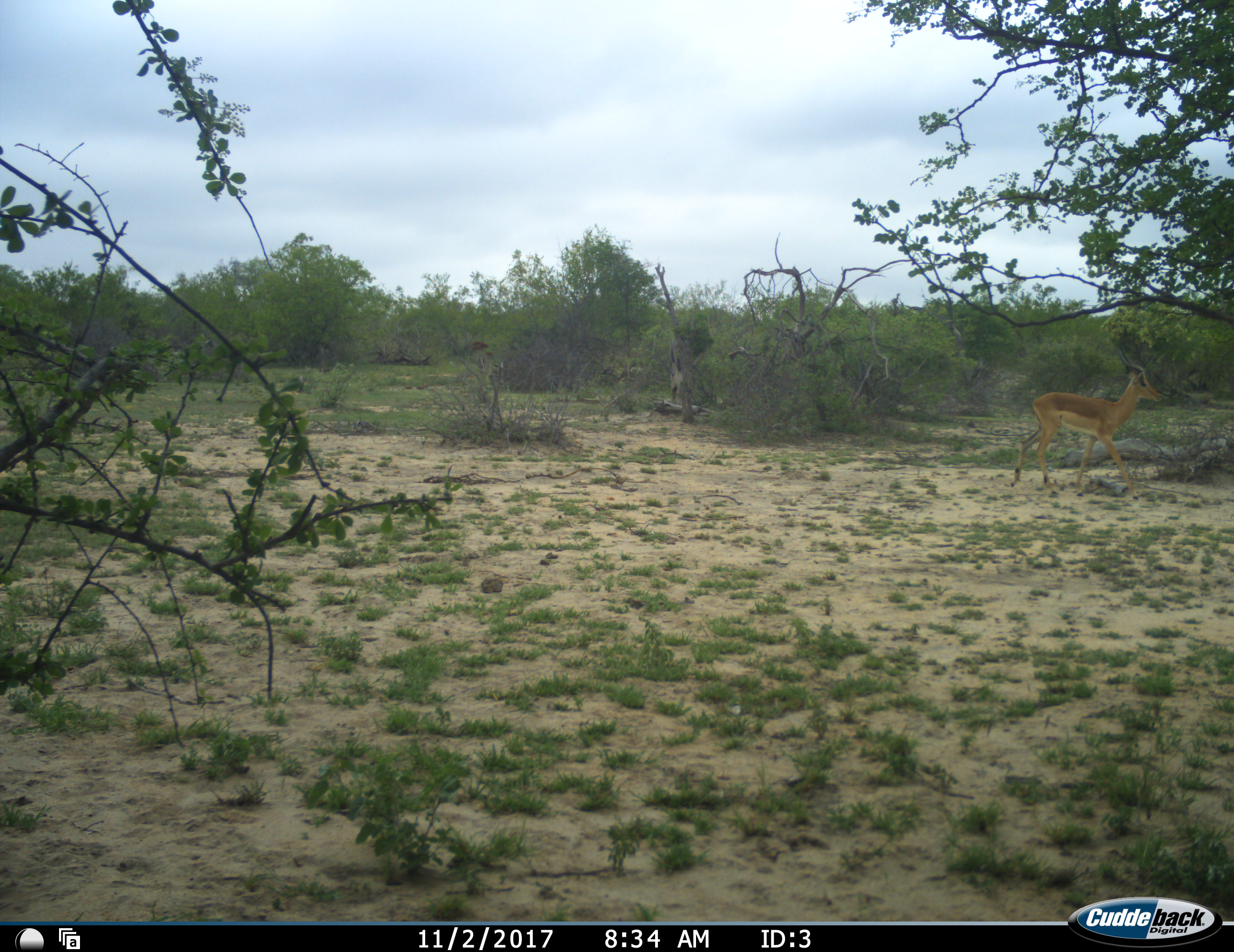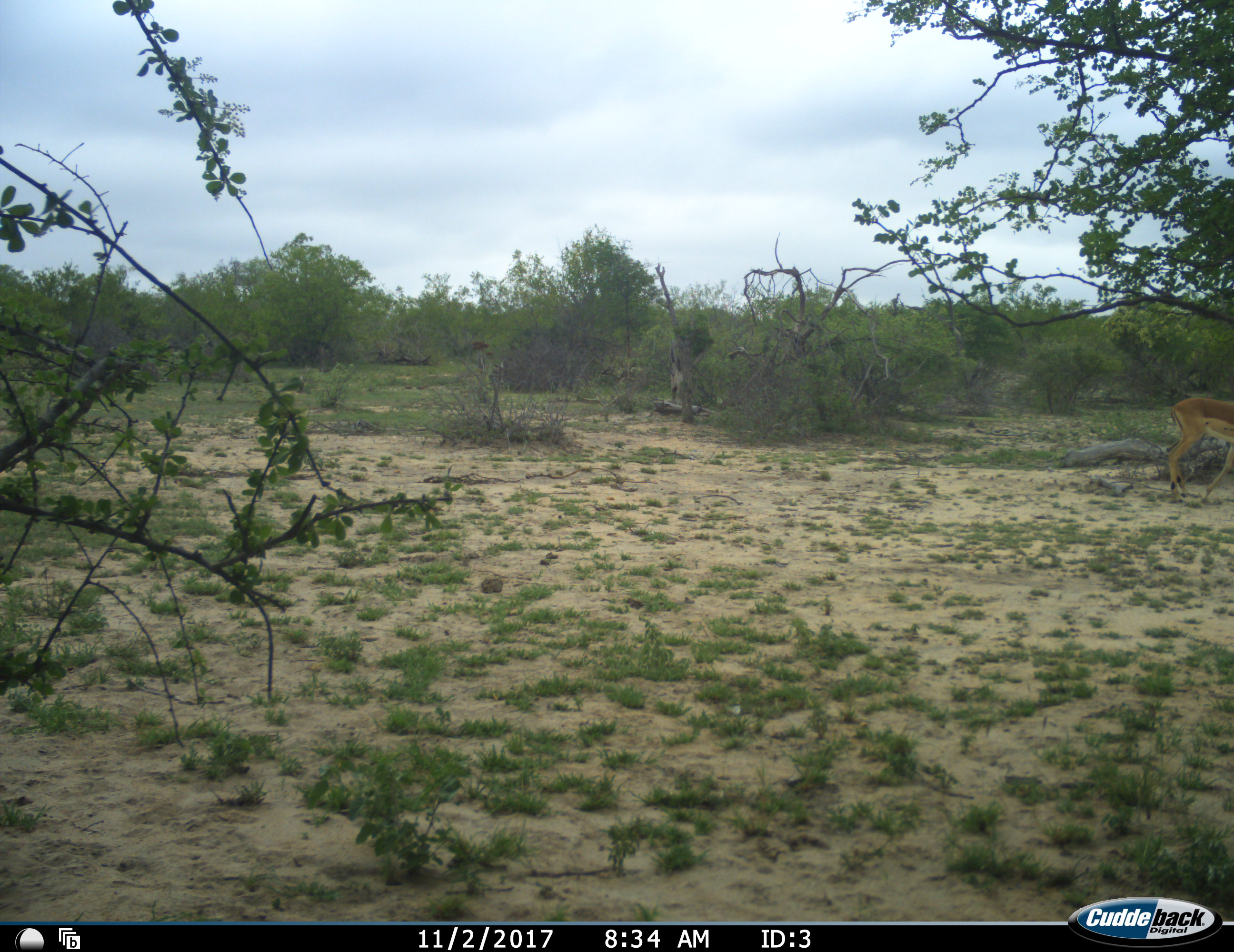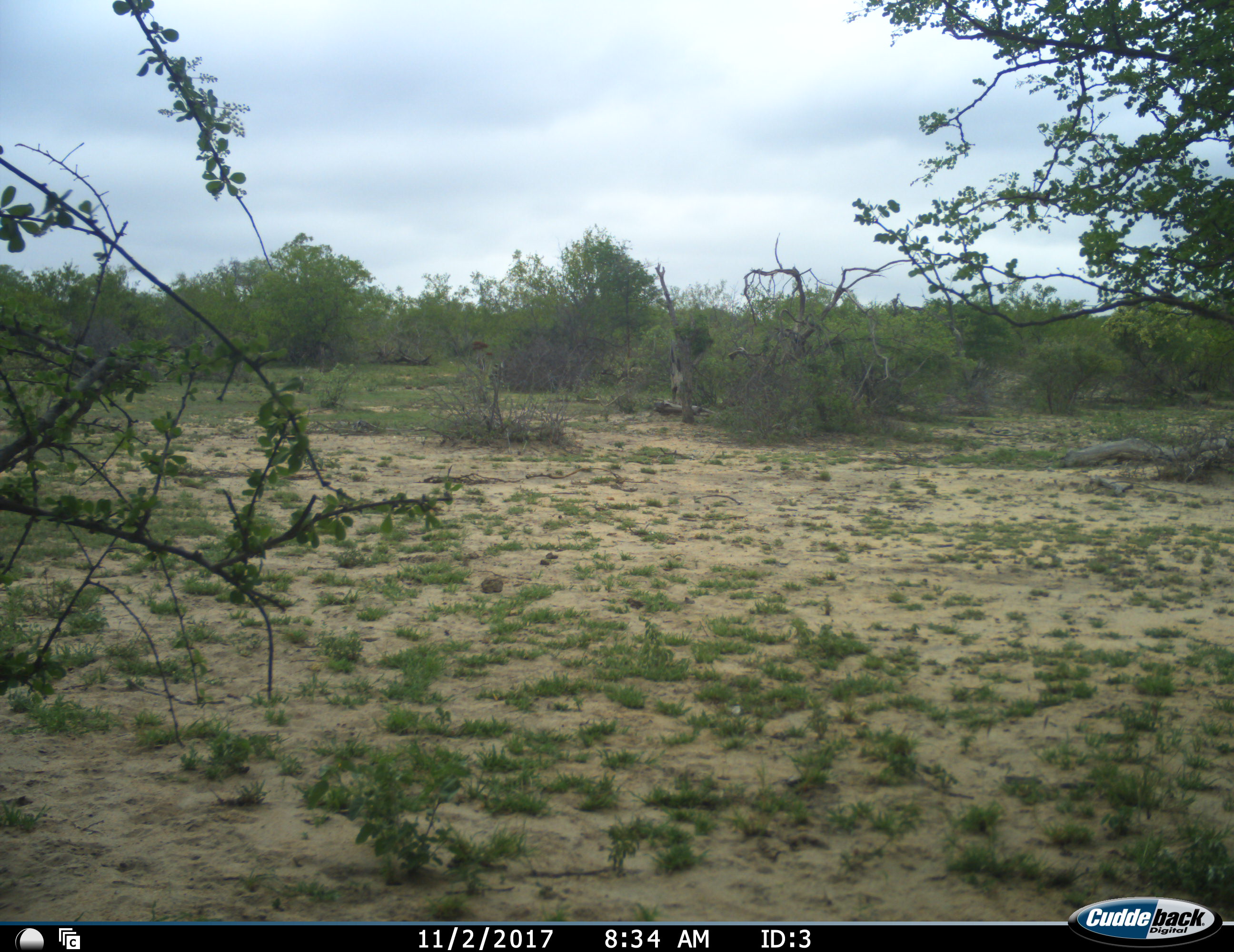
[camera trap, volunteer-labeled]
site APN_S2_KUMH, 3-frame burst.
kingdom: Animalia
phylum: Chordata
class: Mammalia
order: Artiodactyla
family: Bovidae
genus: Aepyceros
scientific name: Aepyceros melampus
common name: impala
Impala (Aepyceros melampus), count 1. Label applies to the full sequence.